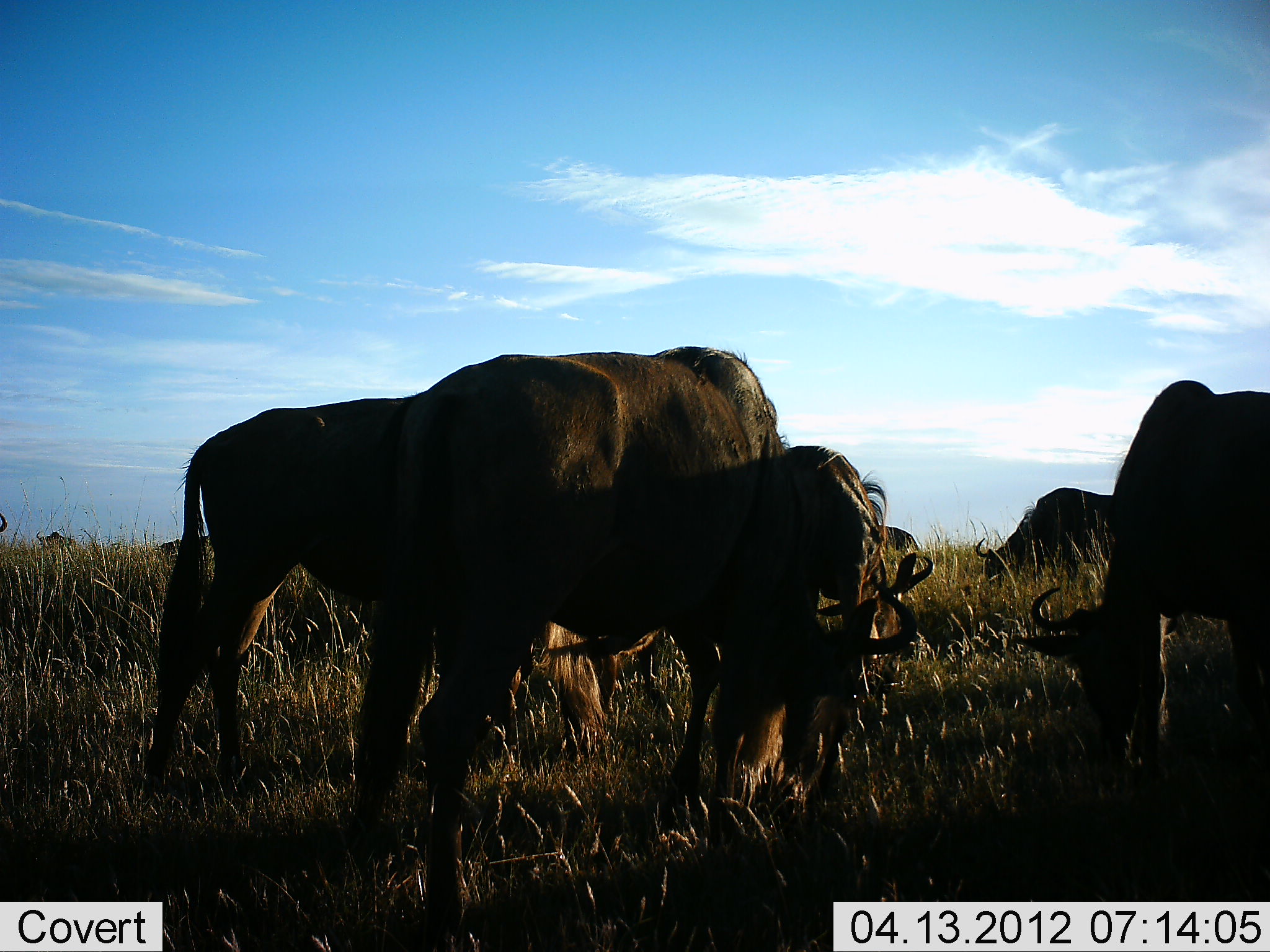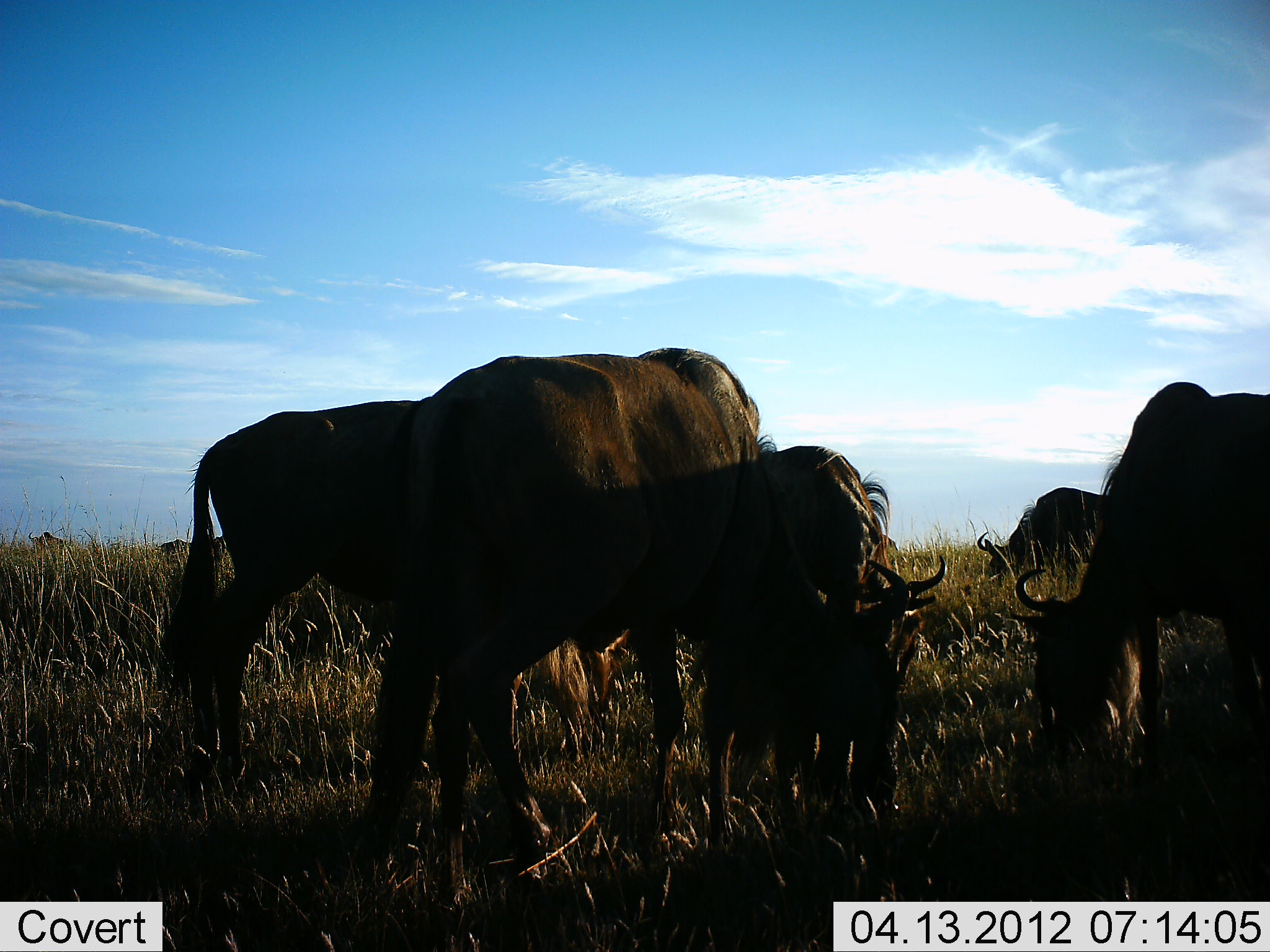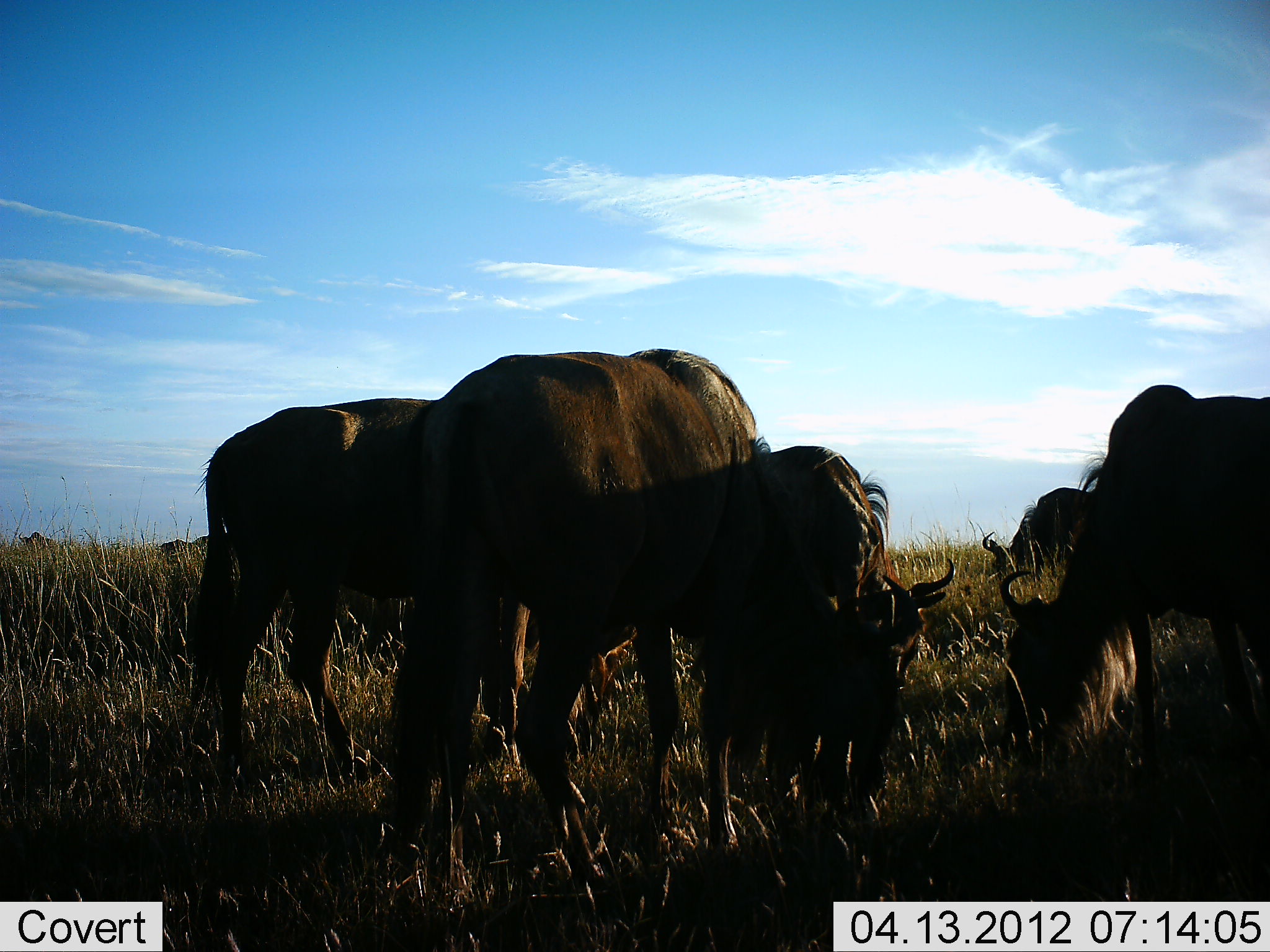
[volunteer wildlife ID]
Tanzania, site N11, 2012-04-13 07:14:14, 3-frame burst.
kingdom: Animalia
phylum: Chordata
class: Mammalia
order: Artiodactyla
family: Bovidae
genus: Connochaetes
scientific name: Connochaetes taurinus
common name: blue wildebeest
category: wildebeest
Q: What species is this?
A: Wildebeest (blue wildebeest) (Connochaetes taurinus).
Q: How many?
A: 7.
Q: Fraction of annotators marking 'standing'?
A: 35%.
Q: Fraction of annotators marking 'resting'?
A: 0%.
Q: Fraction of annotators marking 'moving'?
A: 13%.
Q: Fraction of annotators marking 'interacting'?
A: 0%.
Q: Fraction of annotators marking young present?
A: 30%.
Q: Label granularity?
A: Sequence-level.